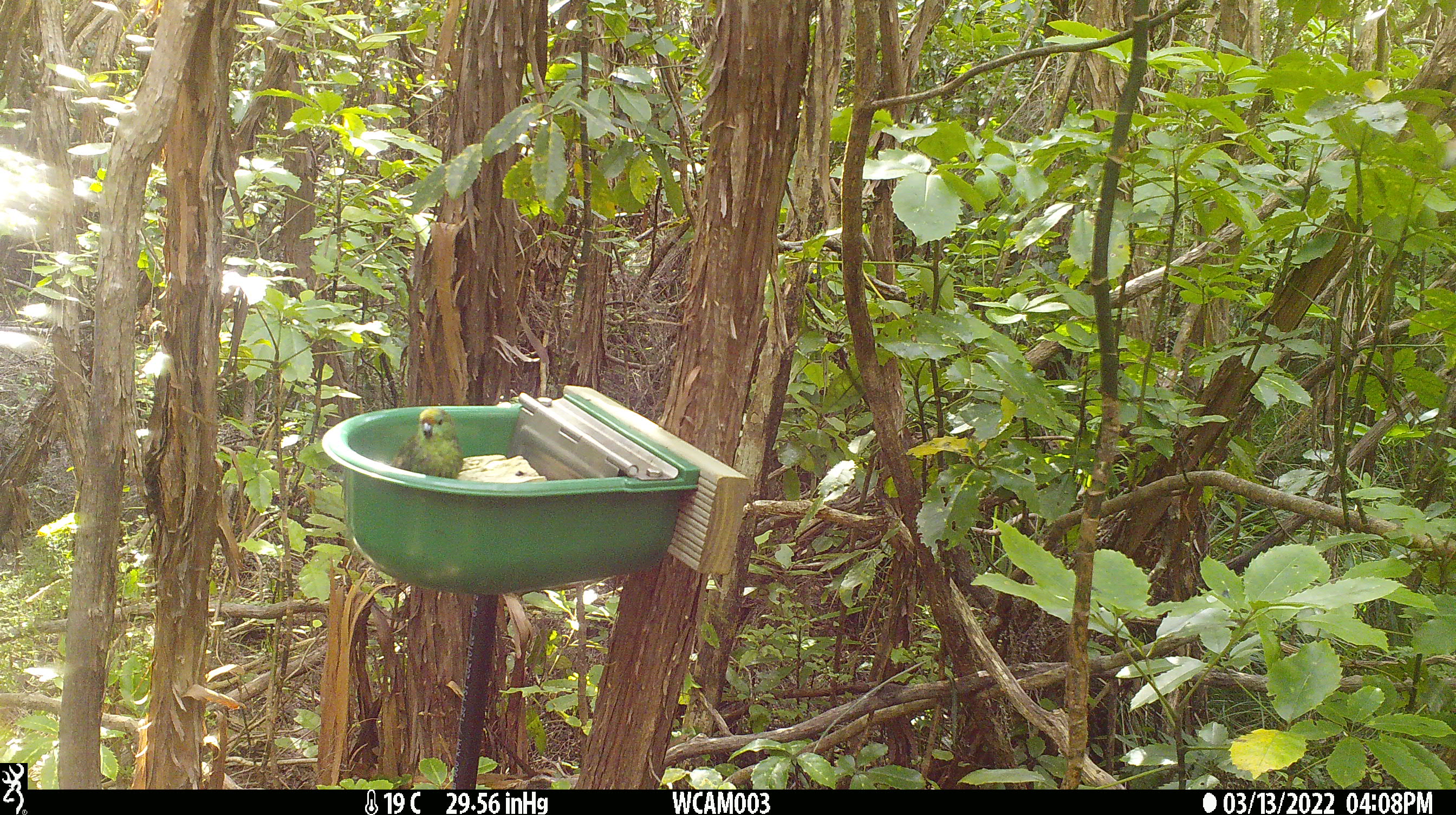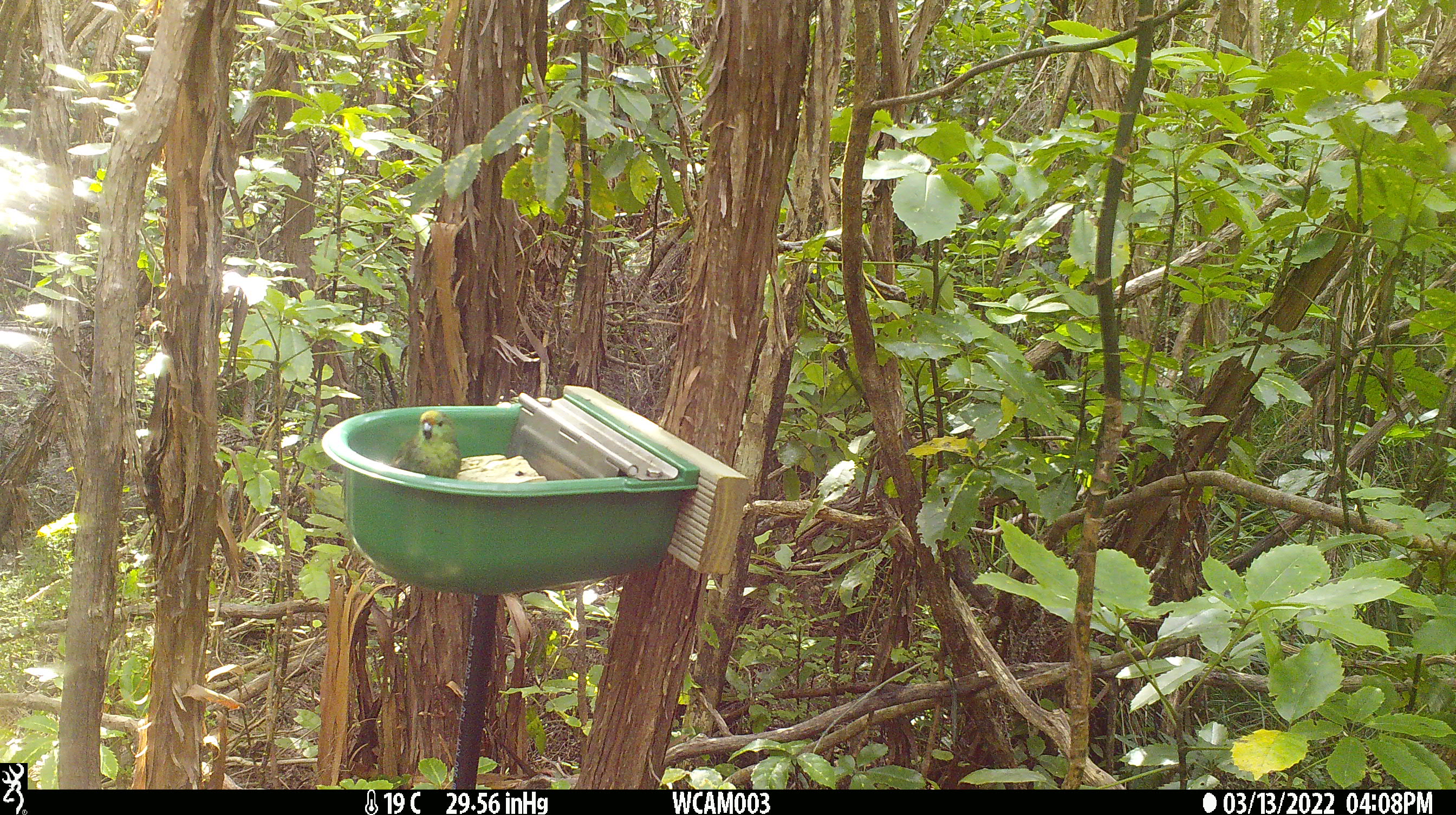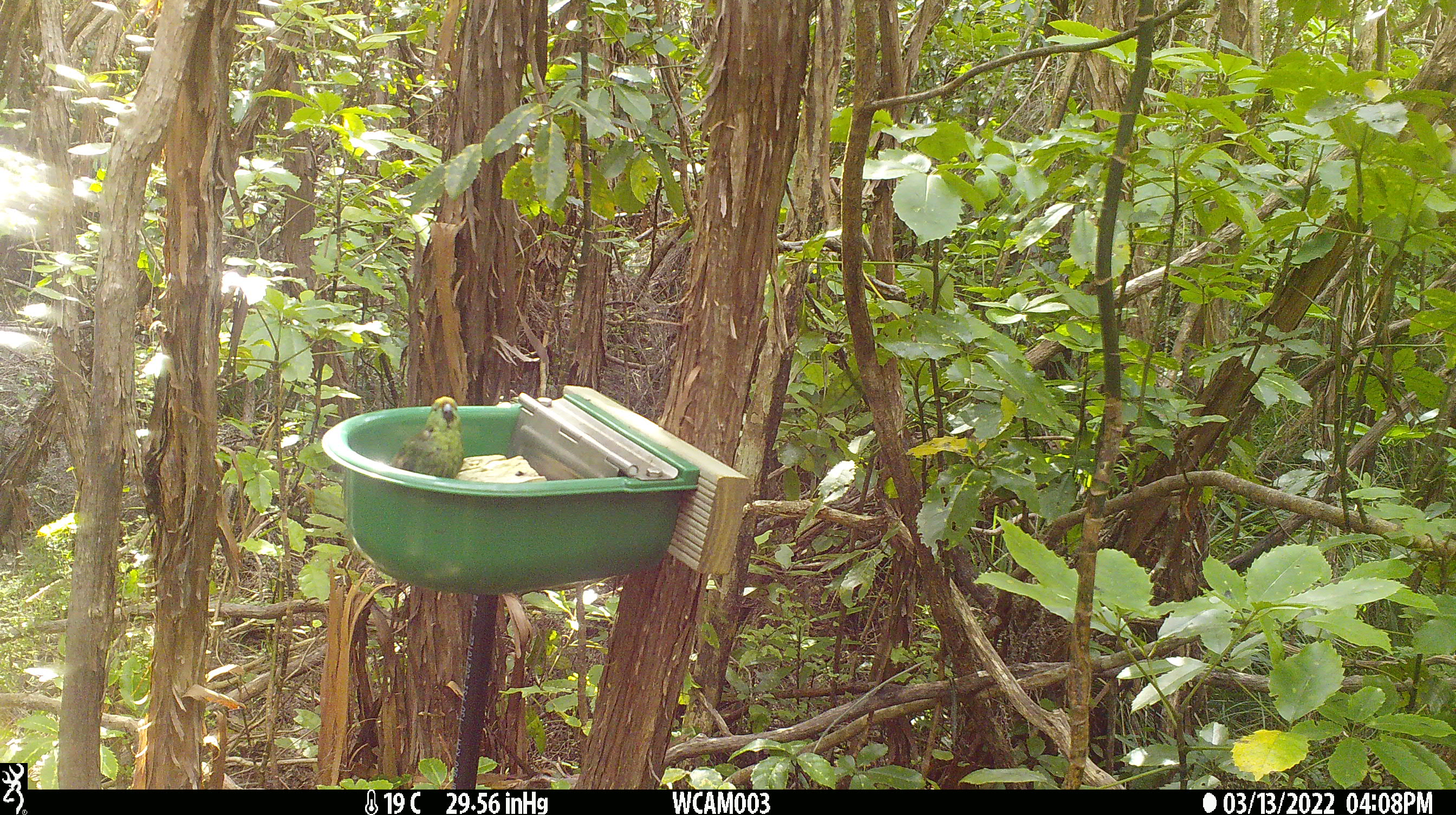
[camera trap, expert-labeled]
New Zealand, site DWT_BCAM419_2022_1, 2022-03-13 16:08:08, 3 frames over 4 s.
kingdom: Animalia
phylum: Chordata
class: Aves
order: Psittaciformes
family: Psittaculidae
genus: Cyanoramphus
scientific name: Cyanoramphus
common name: parakeet